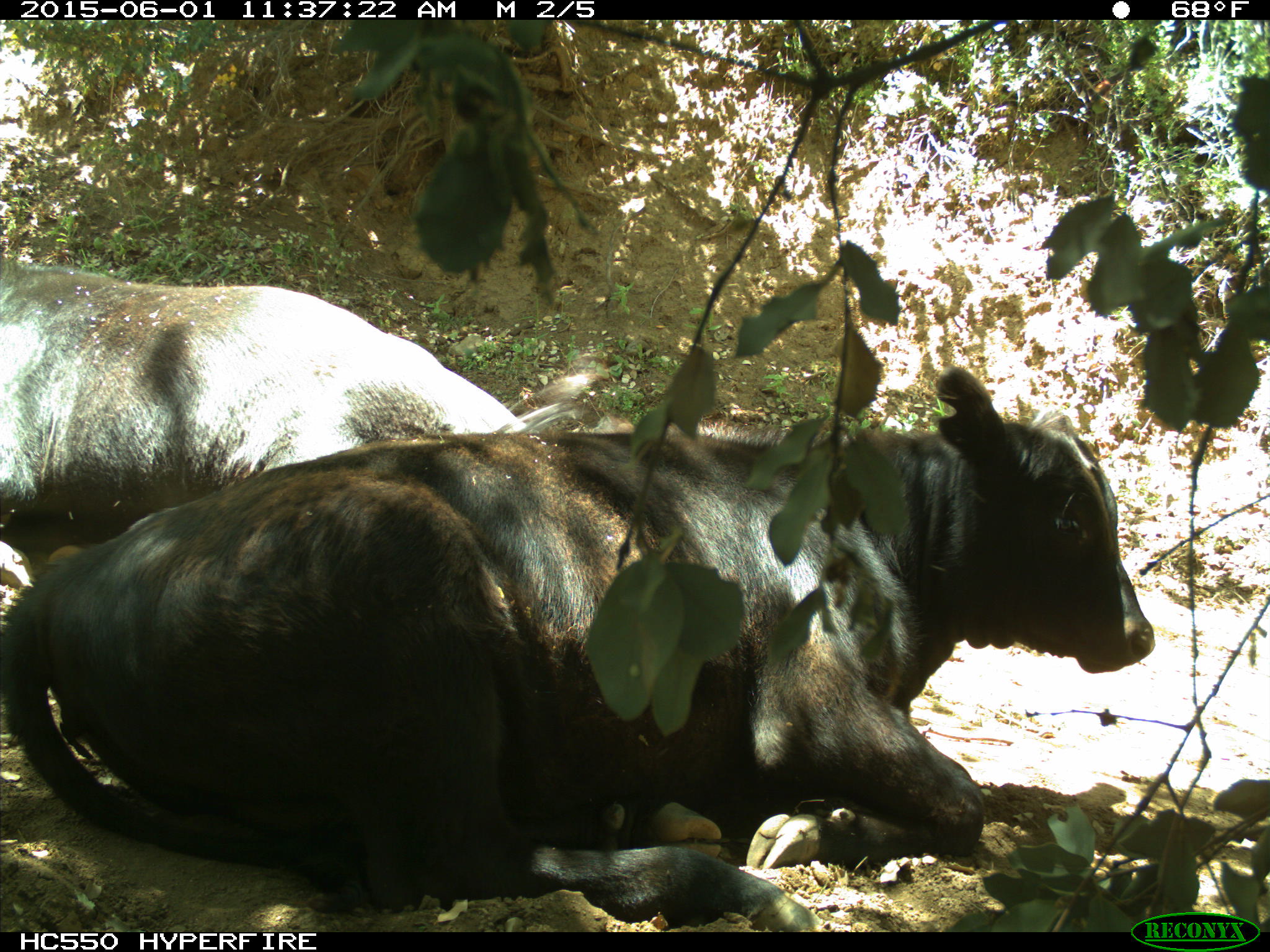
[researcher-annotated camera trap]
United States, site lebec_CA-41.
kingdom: Animalia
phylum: Chordata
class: Mammalia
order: Artiodactyla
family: Bovidae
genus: Bos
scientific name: Bos taurus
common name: domestic cow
Bos taurus (domestic cow).